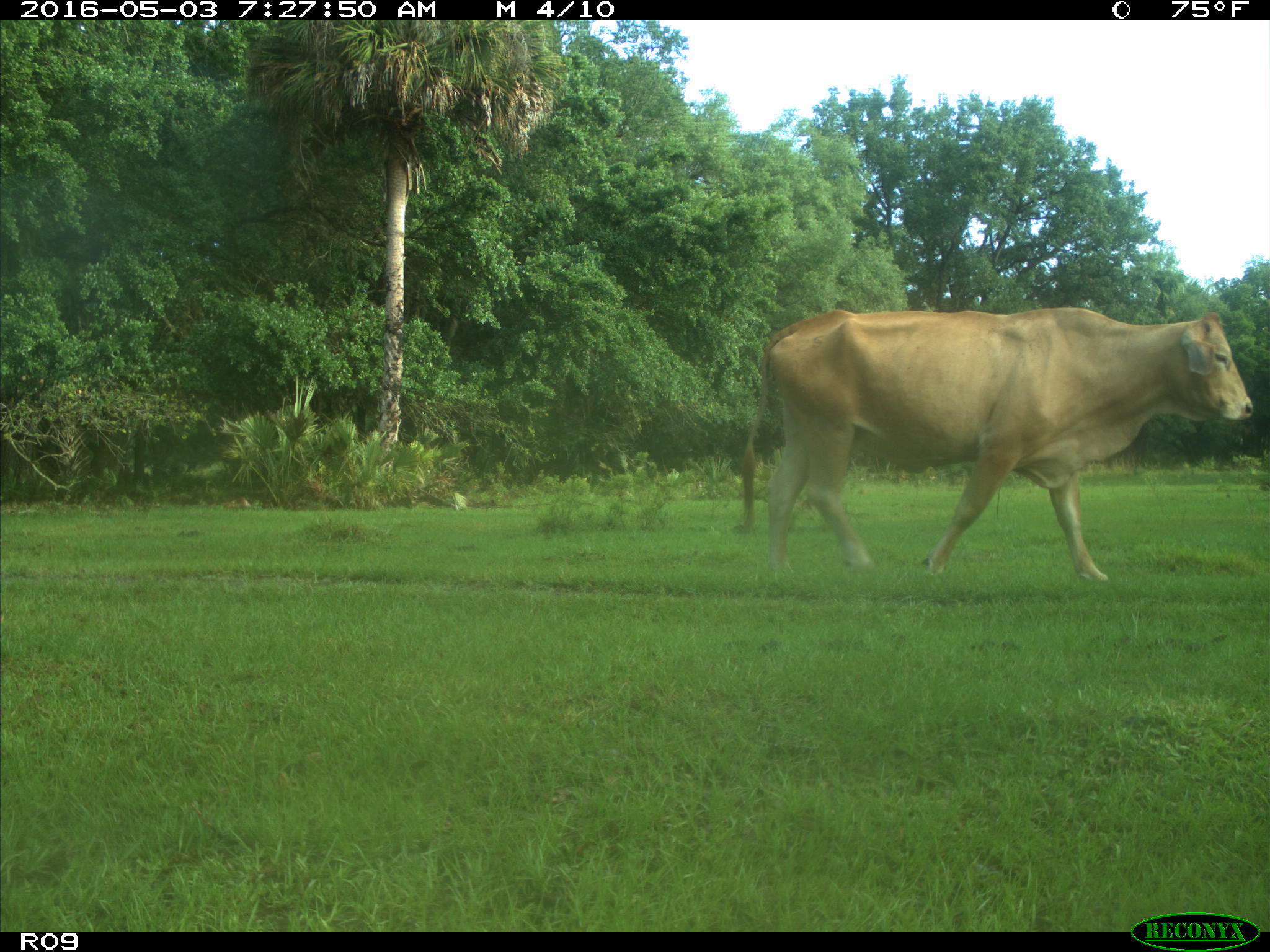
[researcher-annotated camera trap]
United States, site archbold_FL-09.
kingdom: Animalia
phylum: Chordata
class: Mammalia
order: Artiodactyla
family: Bovidae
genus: Bos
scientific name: Bos taurus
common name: domestic cow